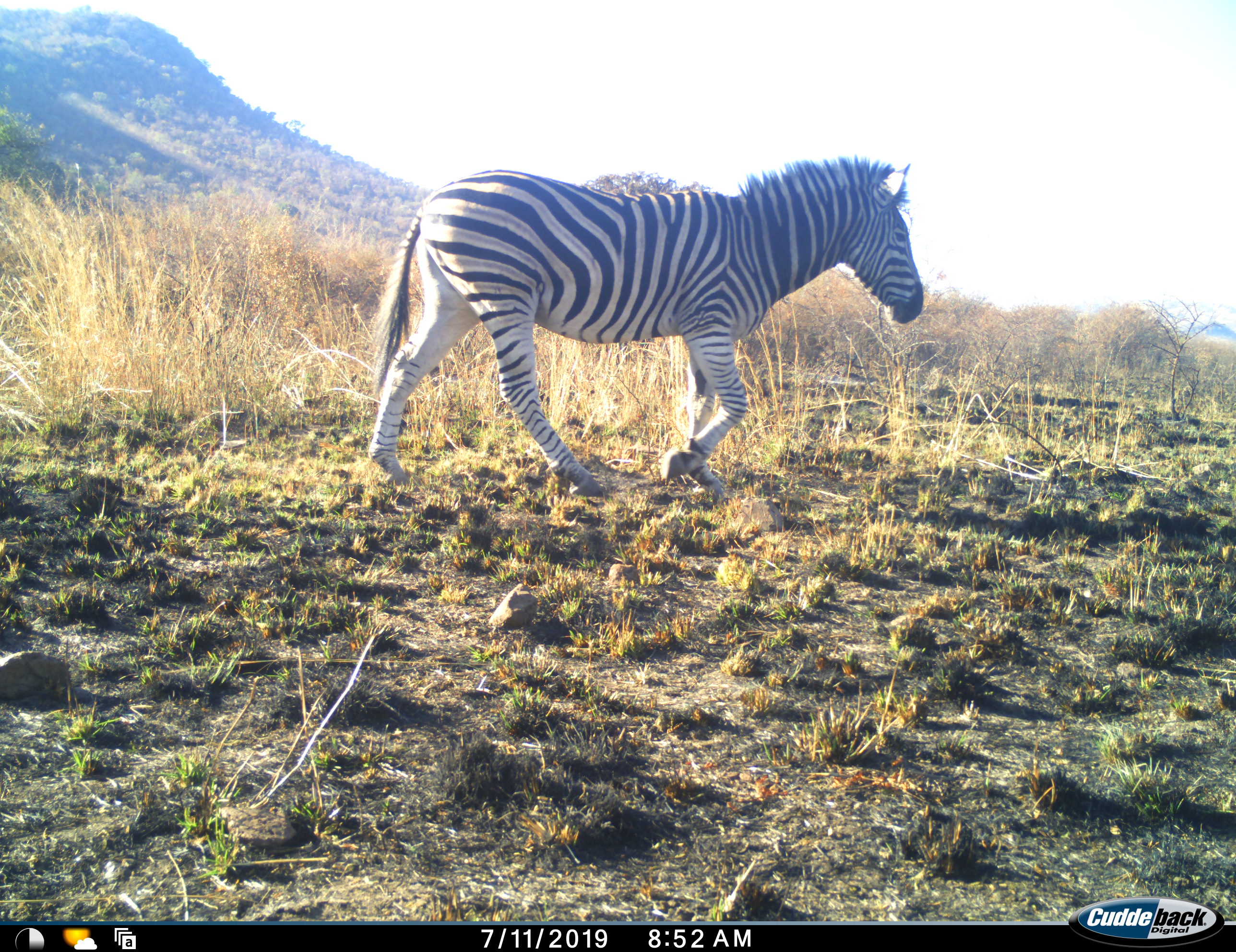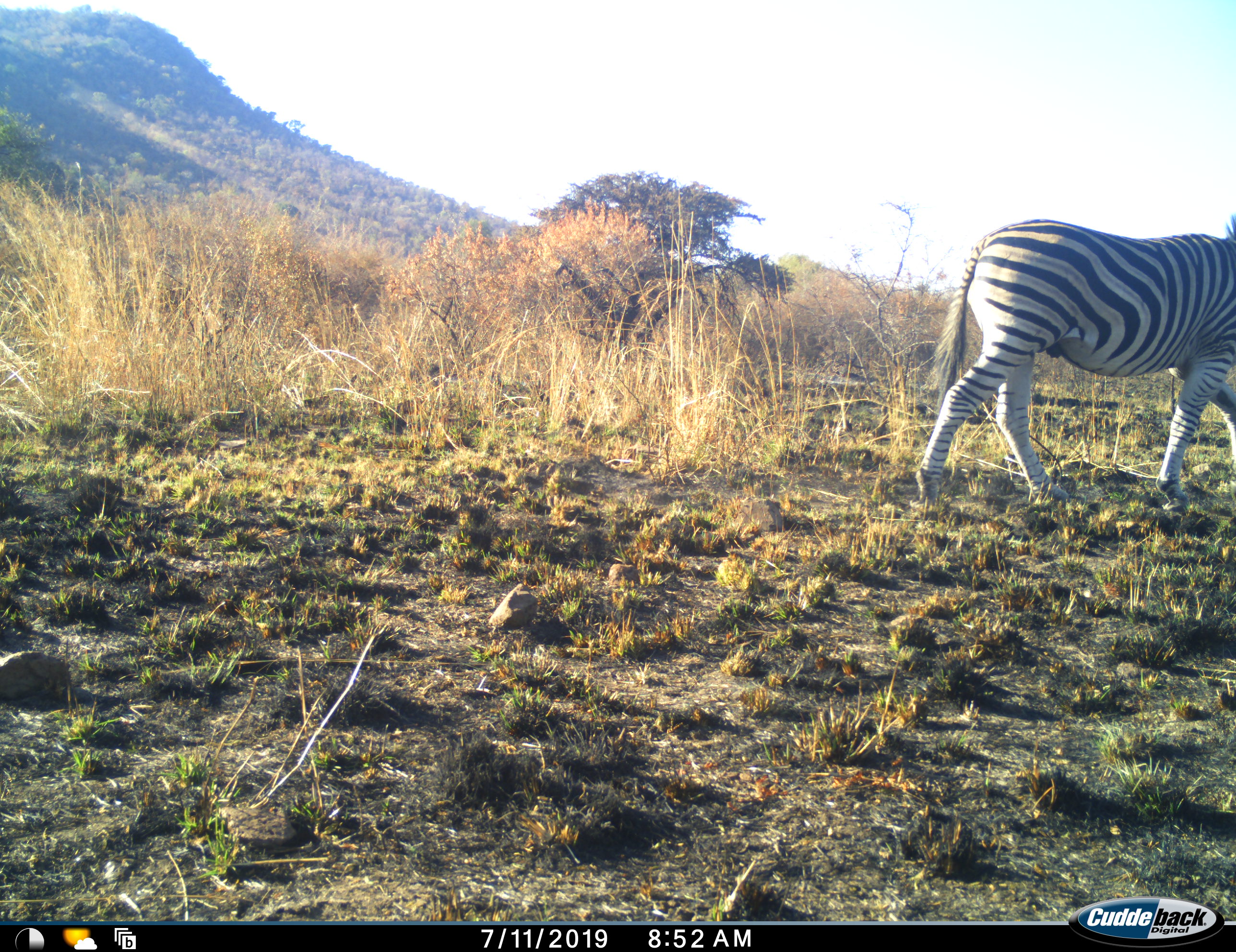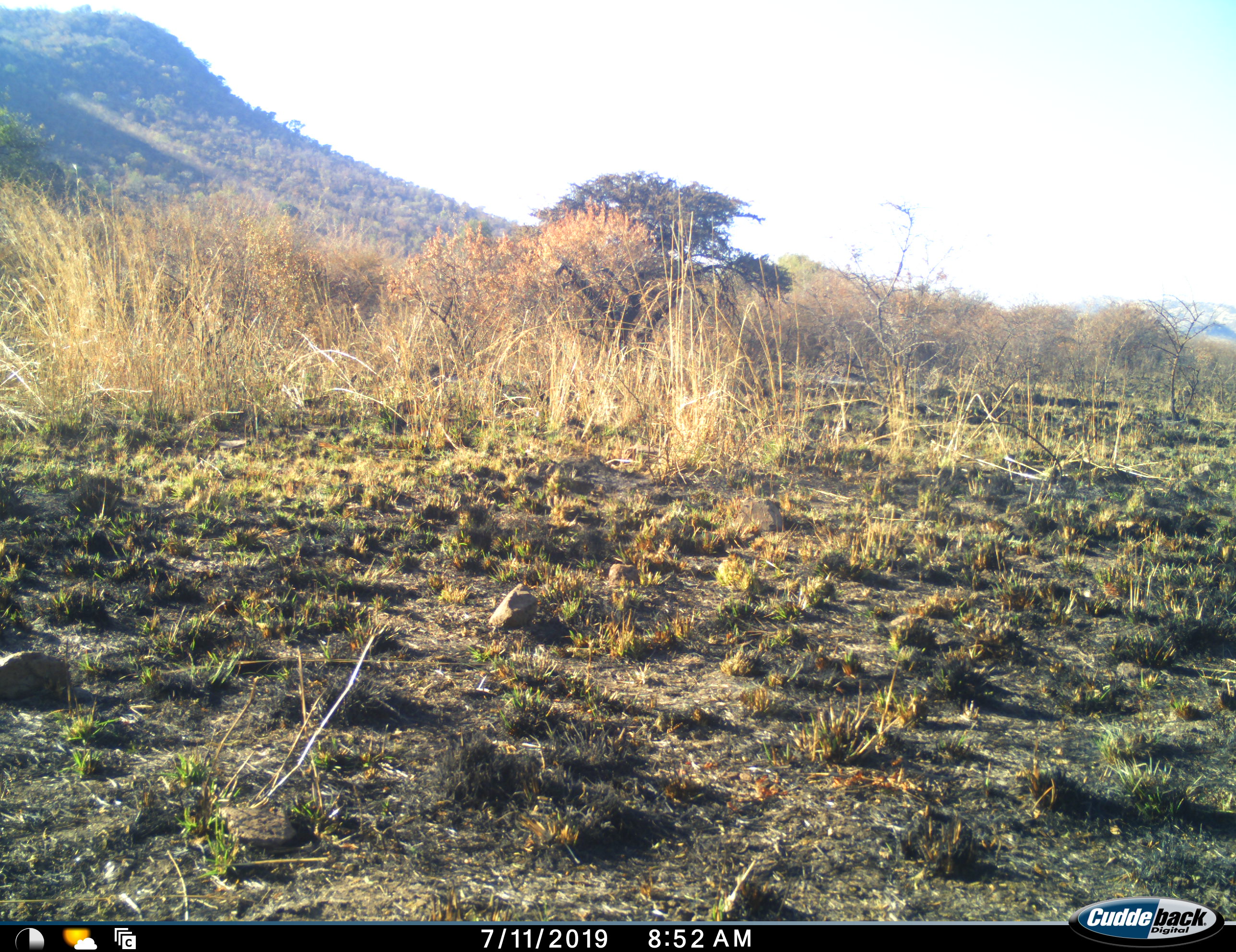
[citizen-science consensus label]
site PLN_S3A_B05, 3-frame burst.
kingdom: Animalia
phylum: Chordata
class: Mammalia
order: Perissodactyla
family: Equidae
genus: Equus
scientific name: Equus quagga burchellii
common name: burchell's zebra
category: zebraburchells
Zebraburchells (burchell's zebra) (Equus quagga burchellii), count 1. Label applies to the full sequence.